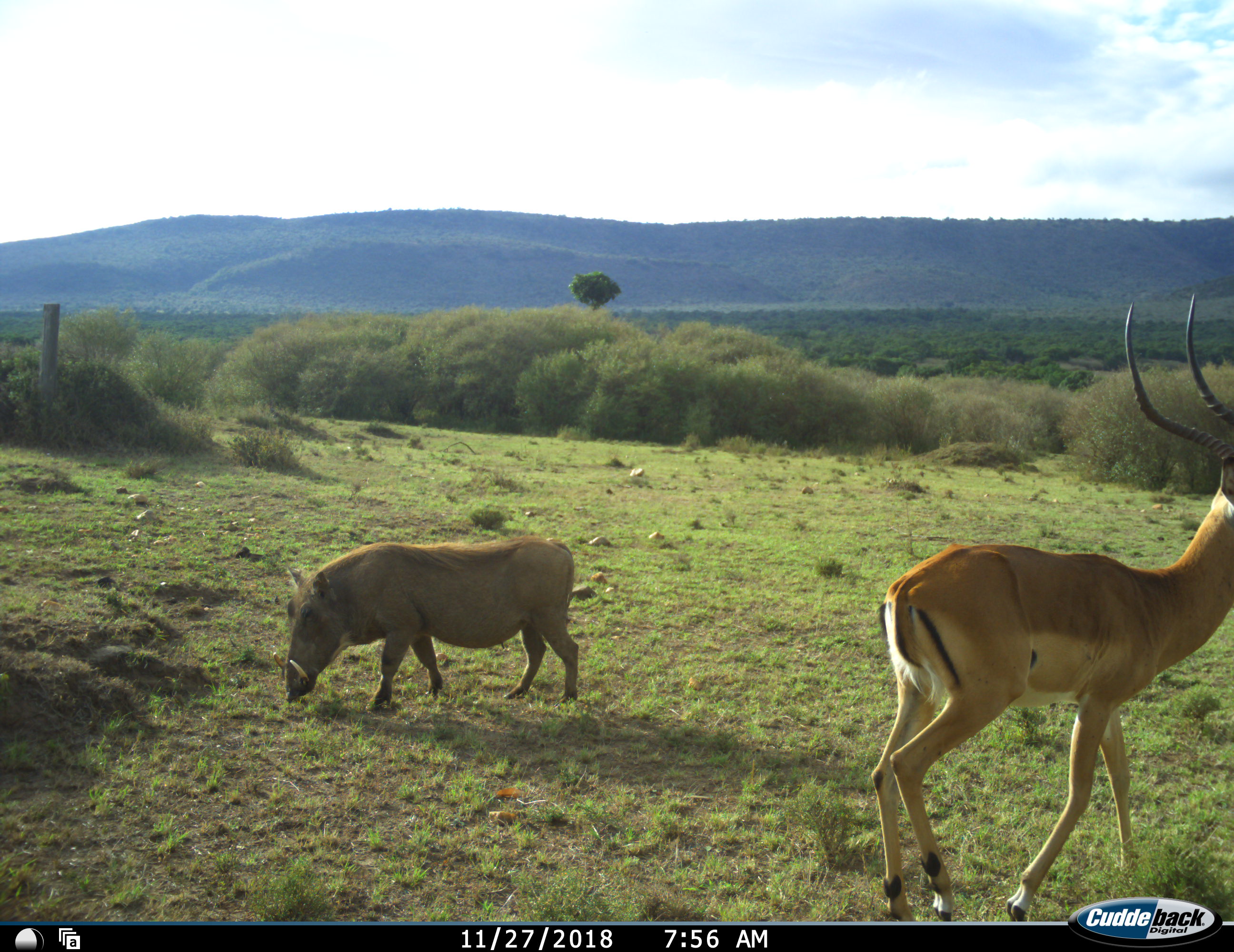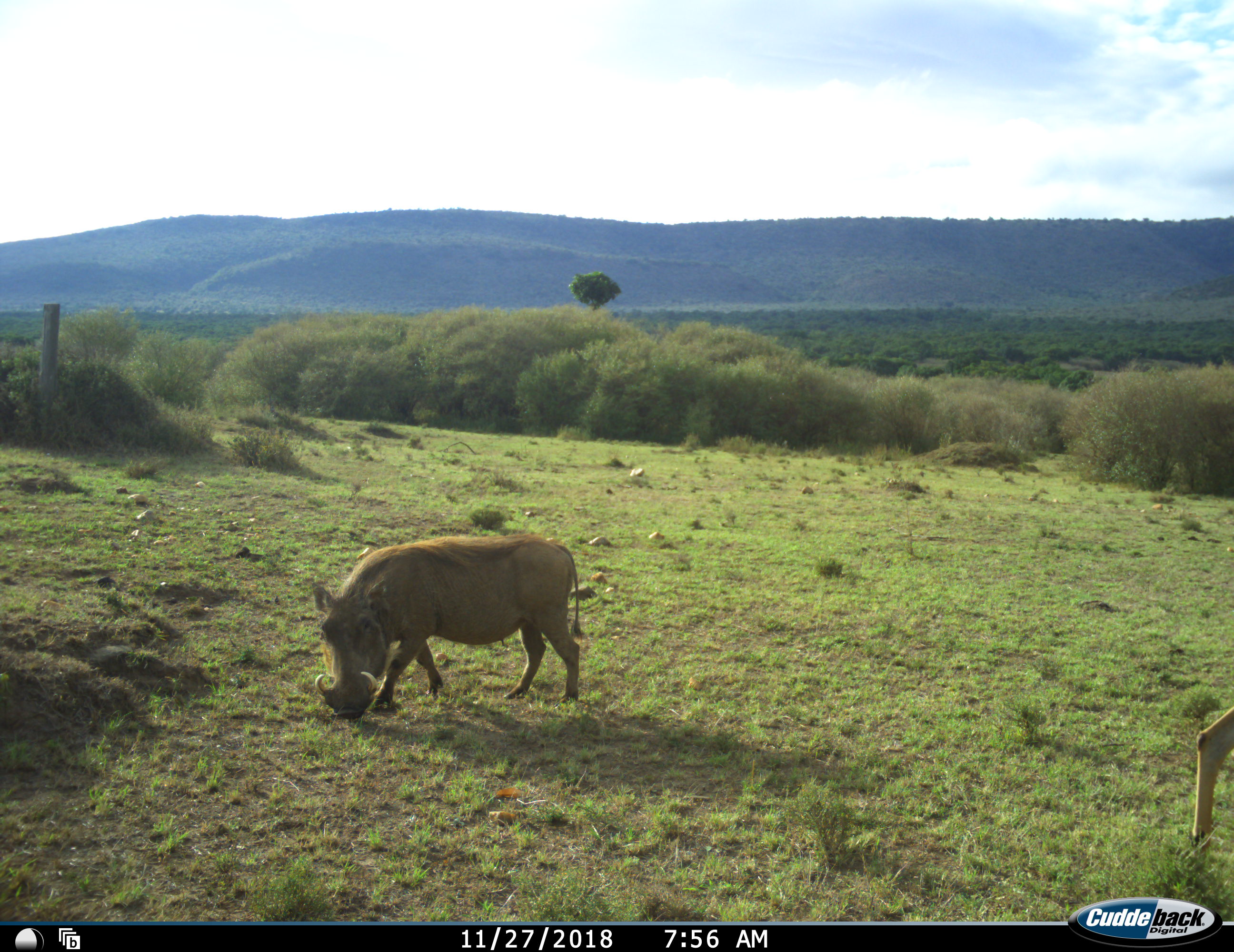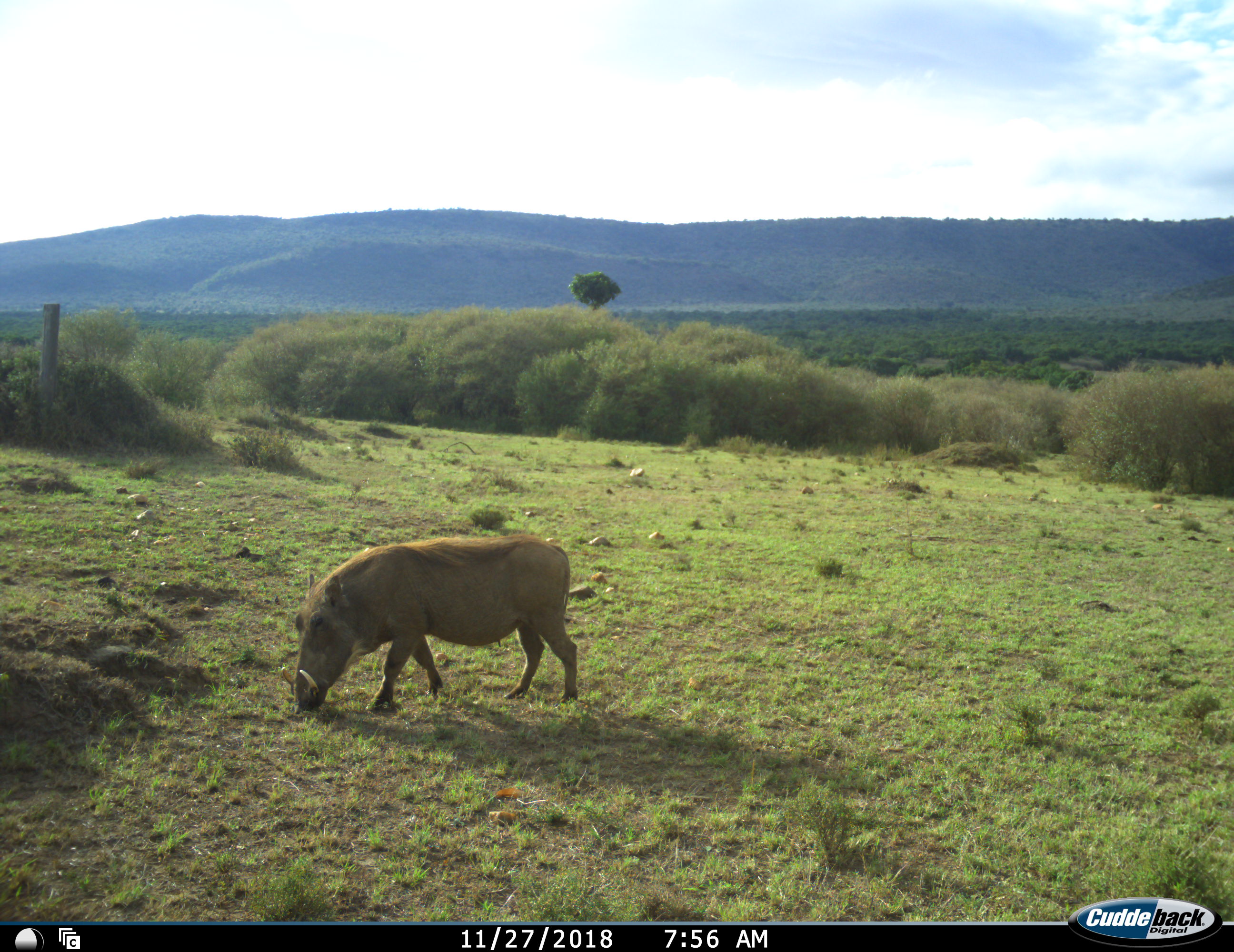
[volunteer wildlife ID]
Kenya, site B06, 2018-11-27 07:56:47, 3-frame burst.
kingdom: Animalia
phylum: Chordata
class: Mammalia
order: Artiodactyla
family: Bovidae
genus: Aepyceros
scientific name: Aepyceros melampus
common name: impala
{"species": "impala (Aepyceros melampus)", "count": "1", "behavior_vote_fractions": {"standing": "11%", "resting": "0%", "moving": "89%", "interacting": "0%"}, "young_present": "0%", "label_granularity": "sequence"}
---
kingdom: Animalia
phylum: Chordata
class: Mammalia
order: Artiodactyla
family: Suidae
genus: Phacochoerus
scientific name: Phacochoerus africanus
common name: warthog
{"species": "warthog (Phacochoerus africanus)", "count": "1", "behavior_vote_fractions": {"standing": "20%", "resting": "0%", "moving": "40%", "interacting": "0%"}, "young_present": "0%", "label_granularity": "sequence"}